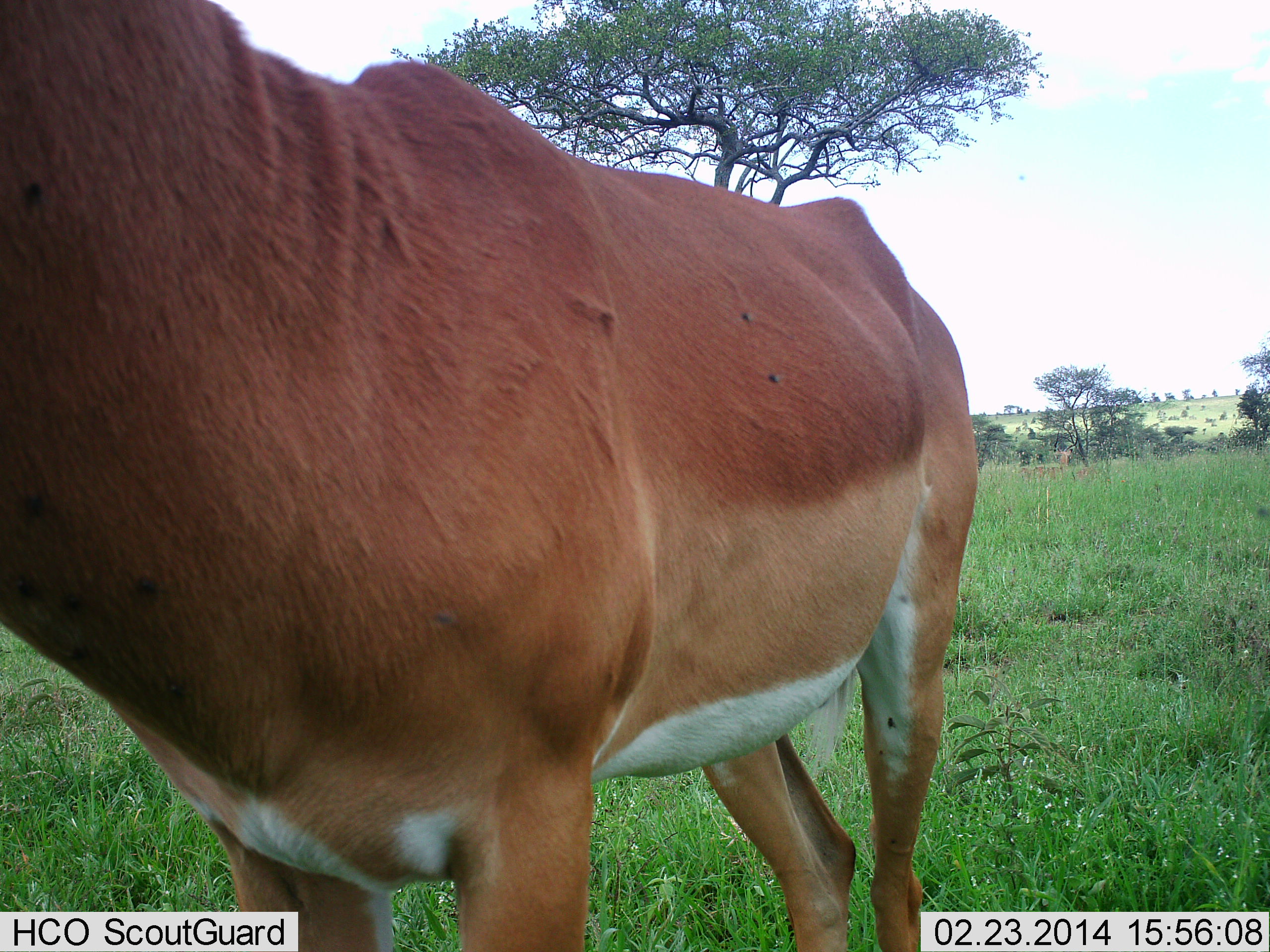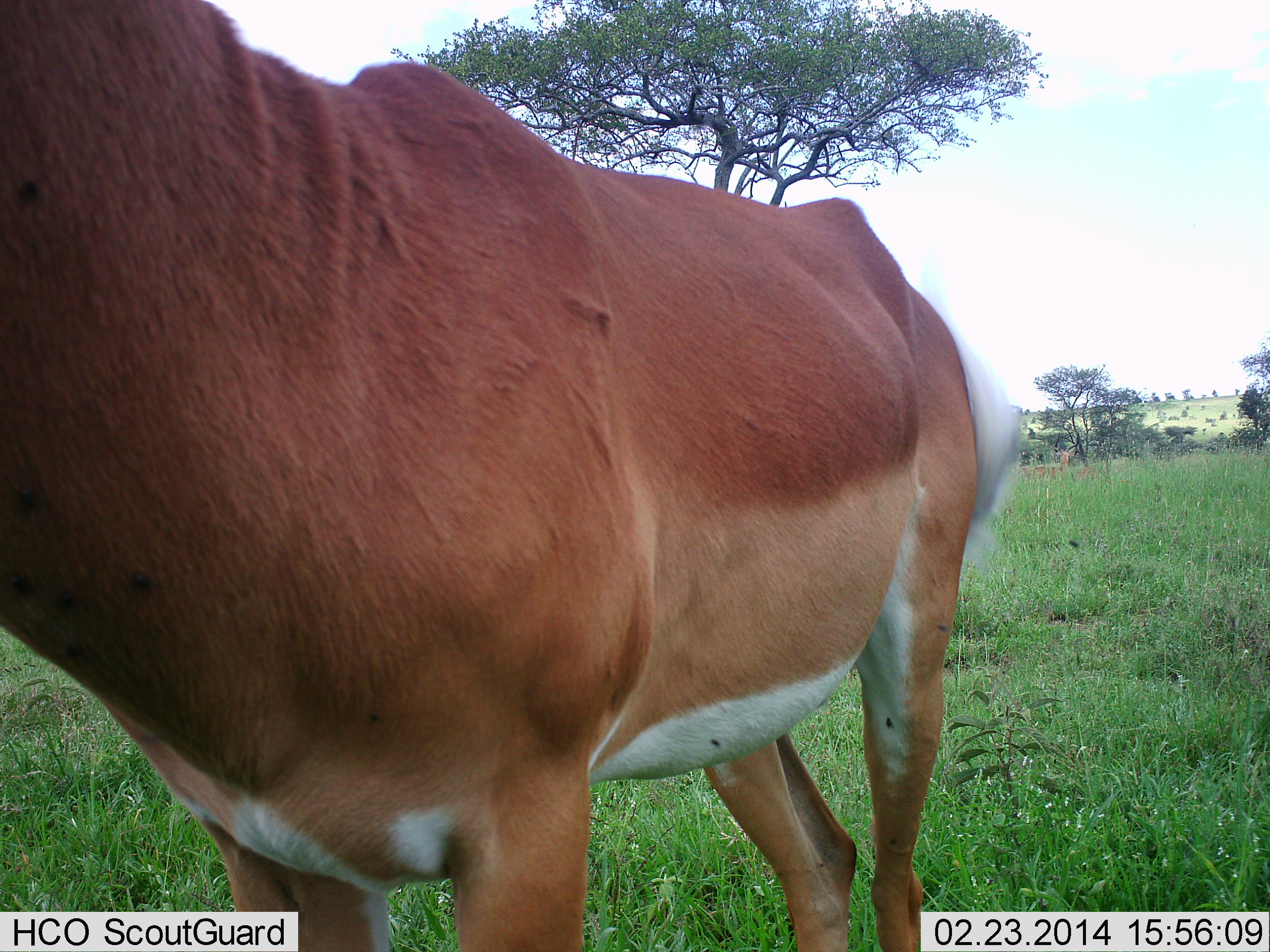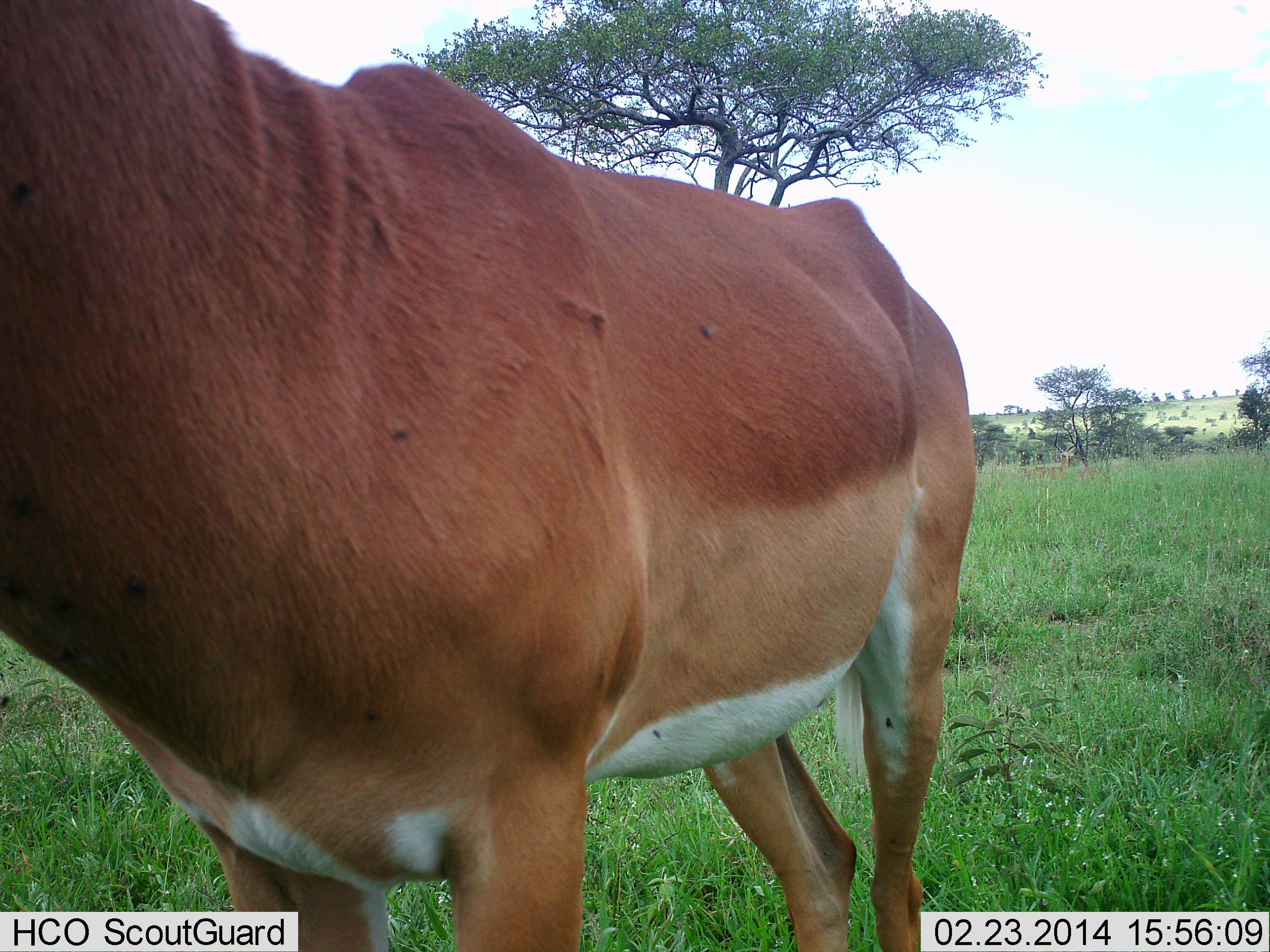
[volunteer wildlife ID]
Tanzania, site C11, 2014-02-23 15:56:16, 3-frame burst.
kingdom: Animalia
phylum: Chordata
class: Mammalia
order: Artiodactyla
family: Bovidae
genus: Aepyceros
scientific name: Aepyceros melampus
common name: impala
Impala (Aepyceros melampus), count 1. Behavior (volunteer vote fractions): standing 100%, resting 0%, moving 0%, interacting 0%. Young present (vote fraction): 0%. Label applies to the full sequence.